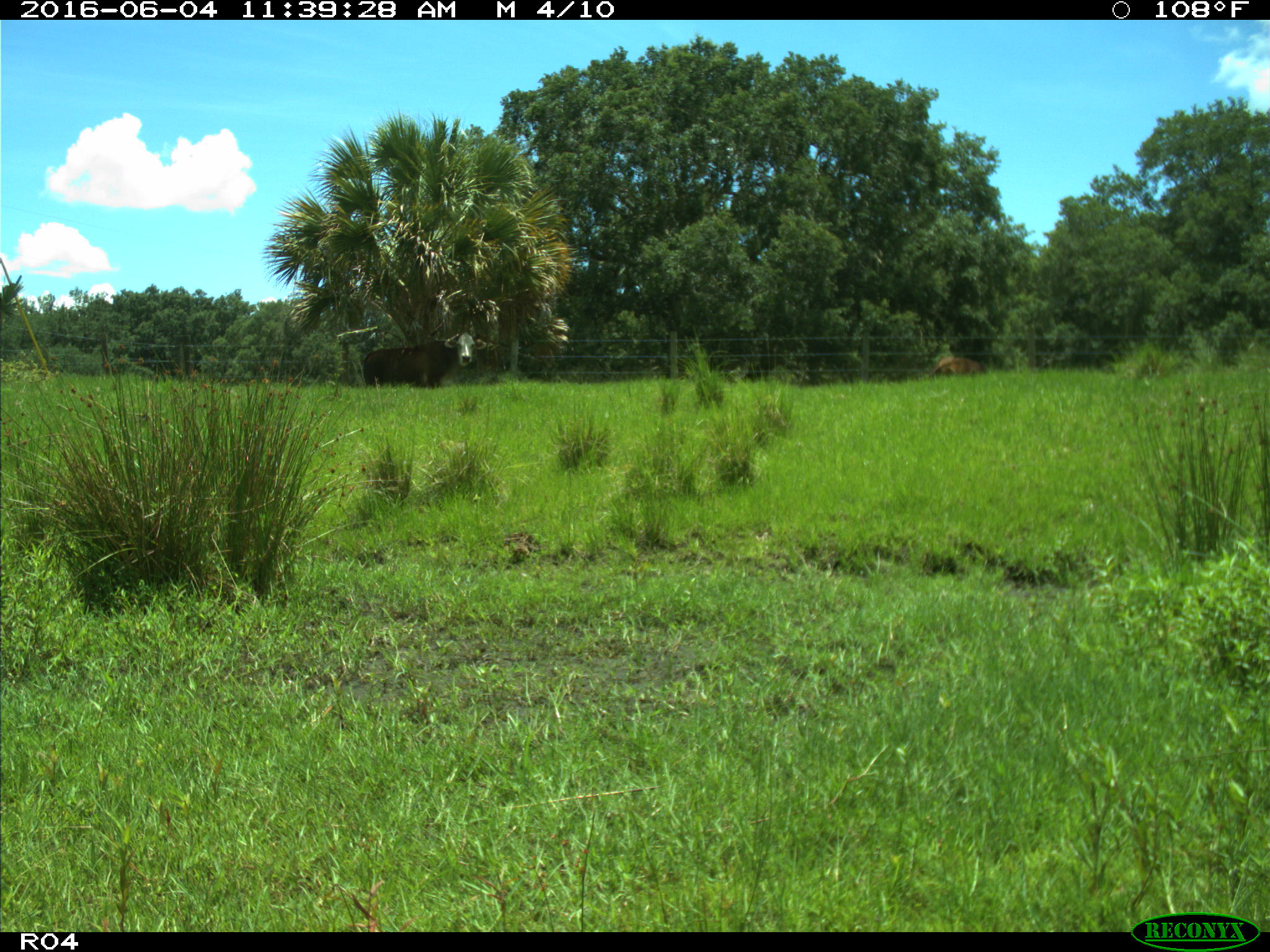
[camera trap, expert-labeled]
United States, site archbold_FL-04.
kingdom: Animalia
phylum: Chordata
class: Mammalia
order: Artiodactyla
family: Bovidae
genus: Bos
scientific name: Bos taurus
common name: domestic cow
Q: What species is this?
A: Bos taurus (domestic cow).